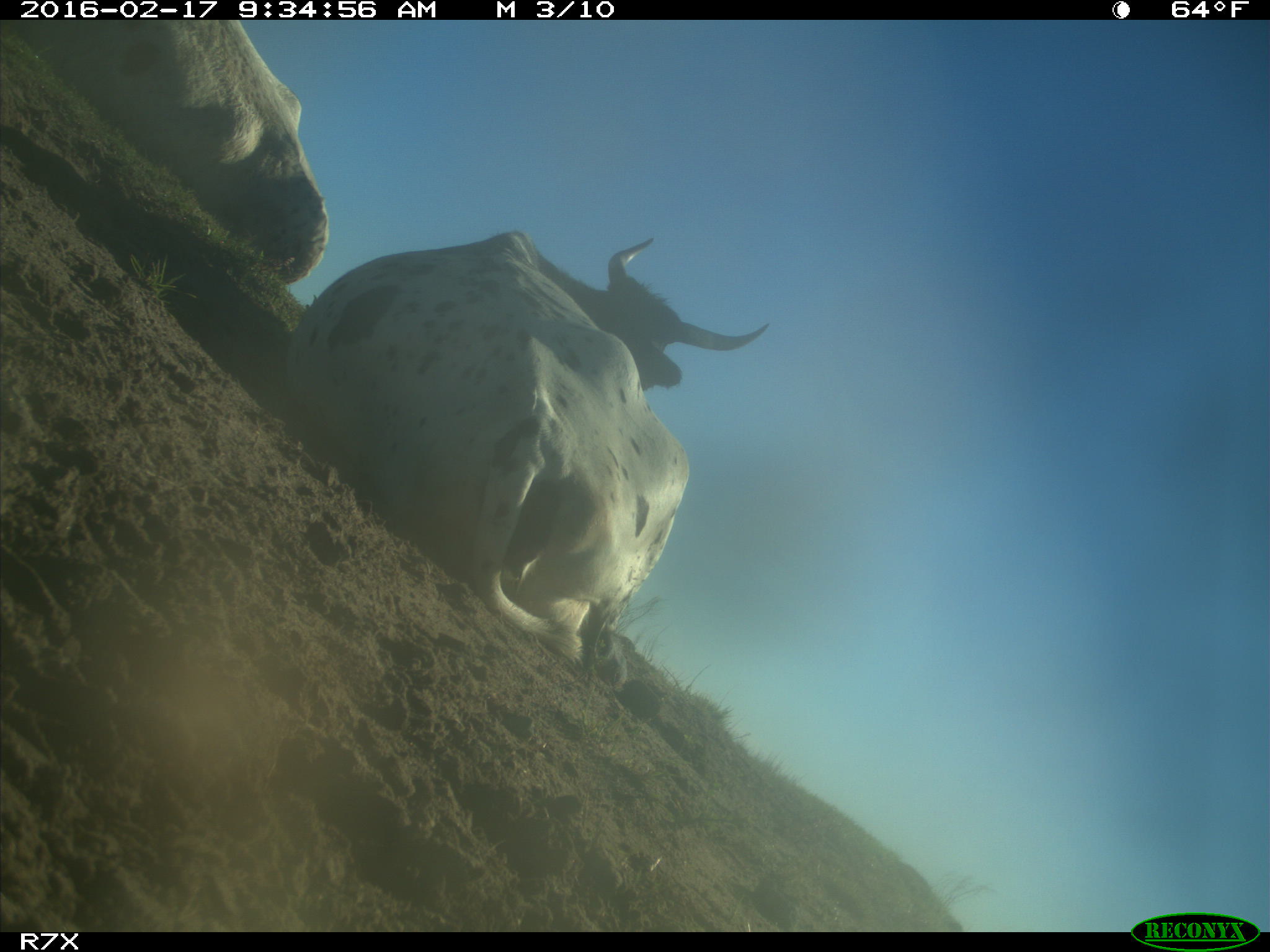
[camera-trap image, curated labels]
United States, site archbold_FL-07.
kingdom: Animalia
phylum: Chordata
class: Mammalia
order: Artiodactyla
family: Bovidae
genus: Bos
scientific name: Bos taurus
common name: domestic cow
Bos taurus (domestic cow).